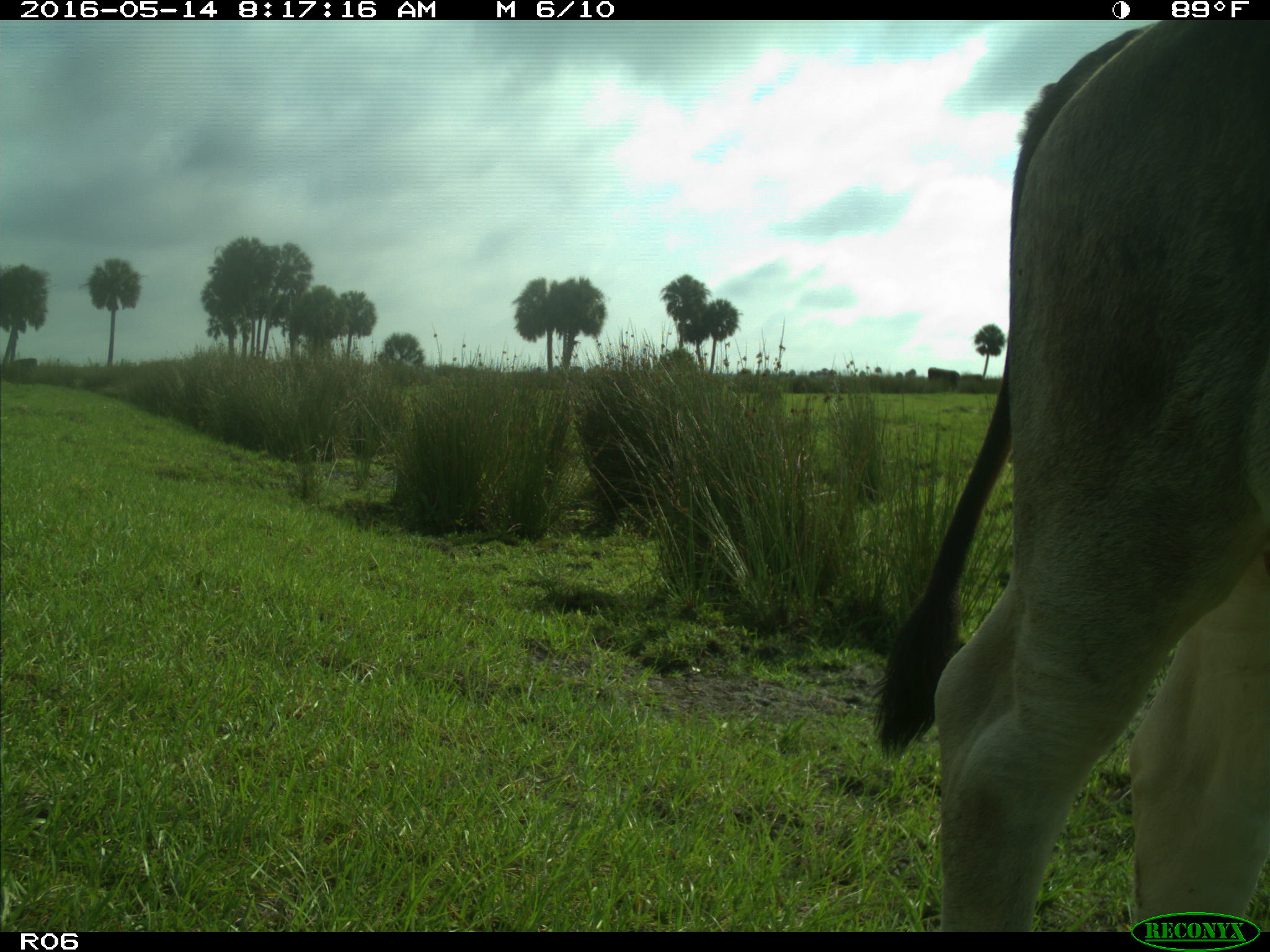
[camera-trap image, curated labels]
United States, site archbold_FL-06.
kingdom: Animalia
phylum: Chordata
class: Mammalia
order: Artiodactyla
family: Bovidae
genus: Bos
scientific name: Bos taurus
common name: domestic cow